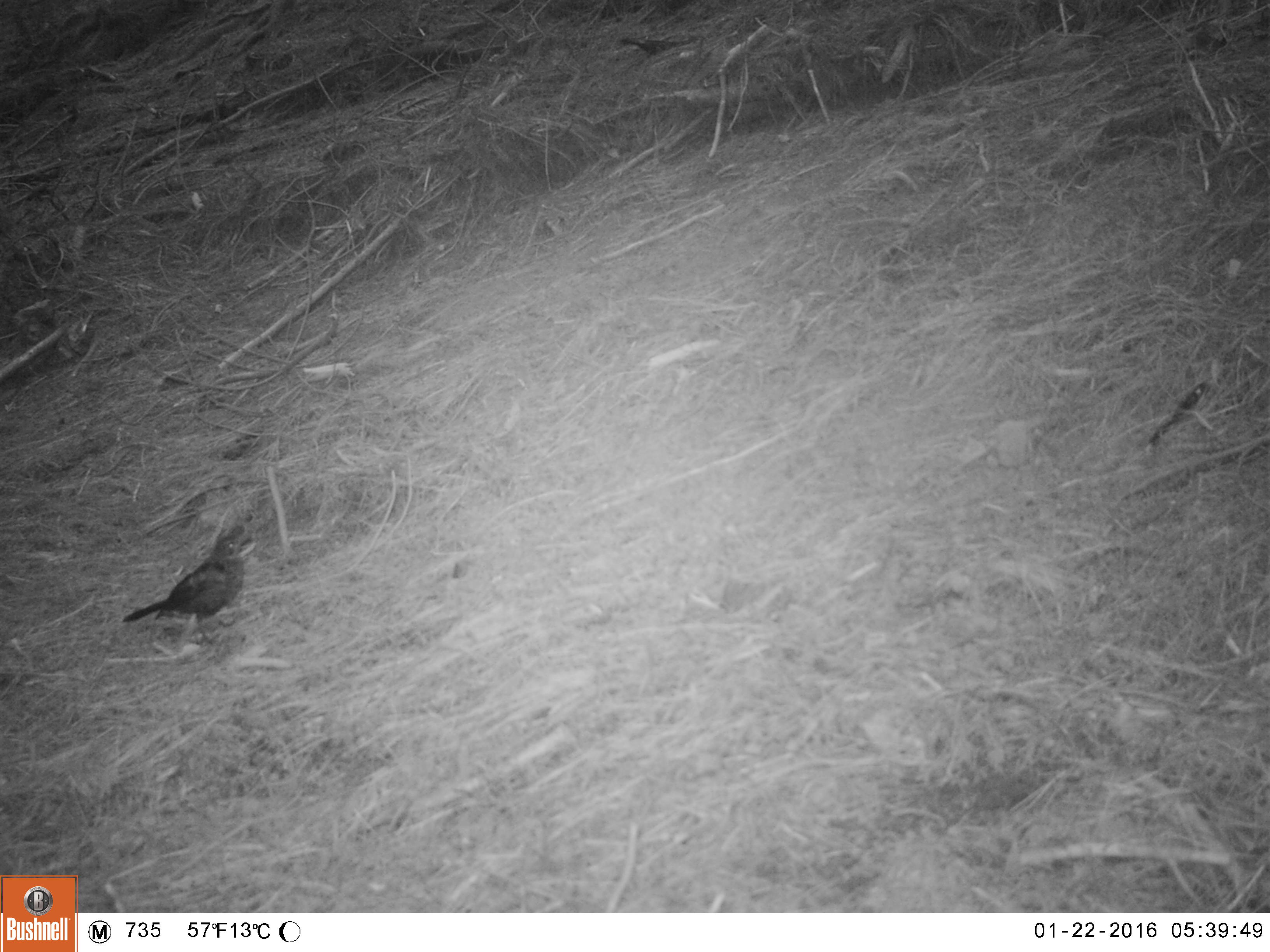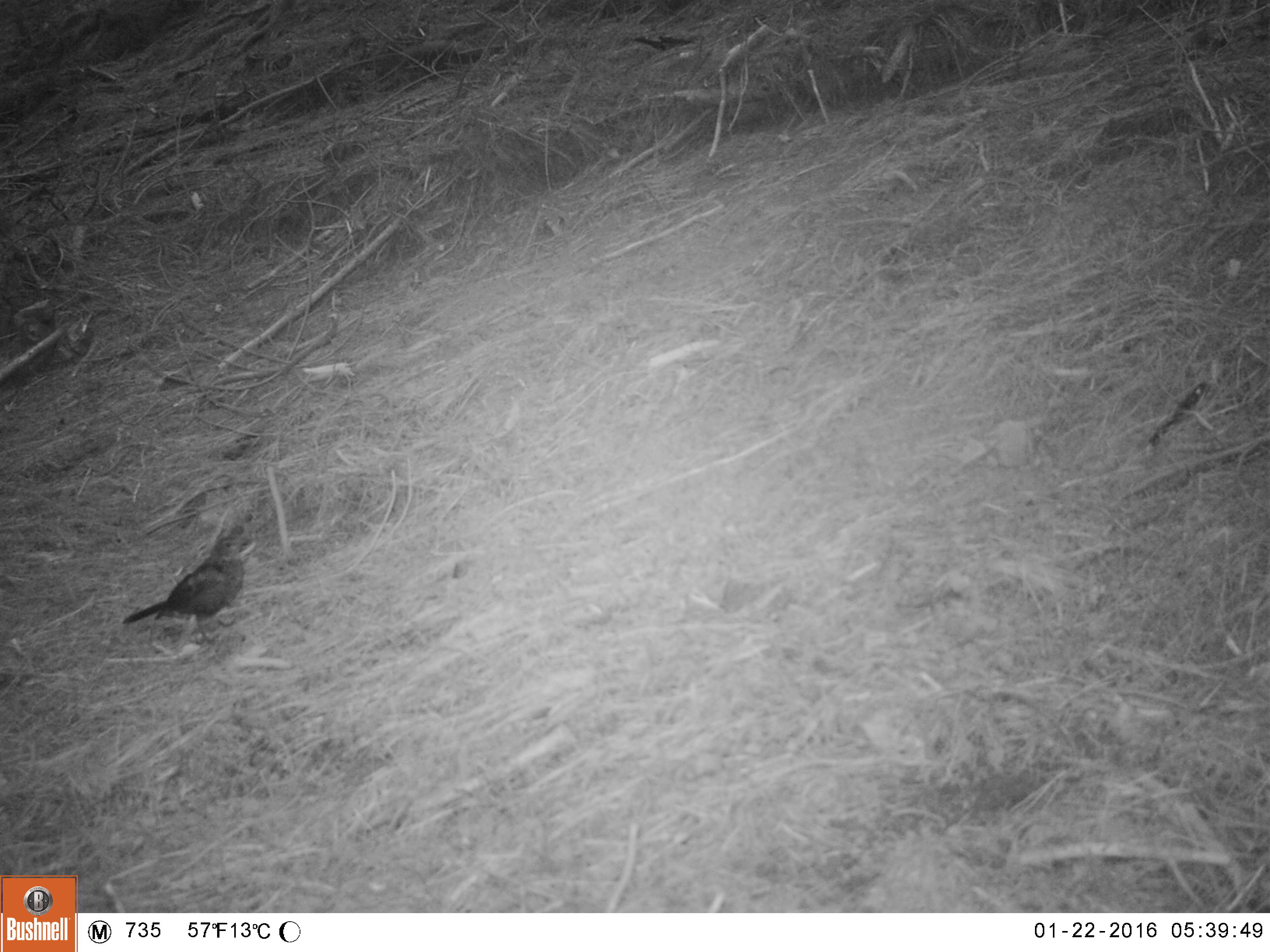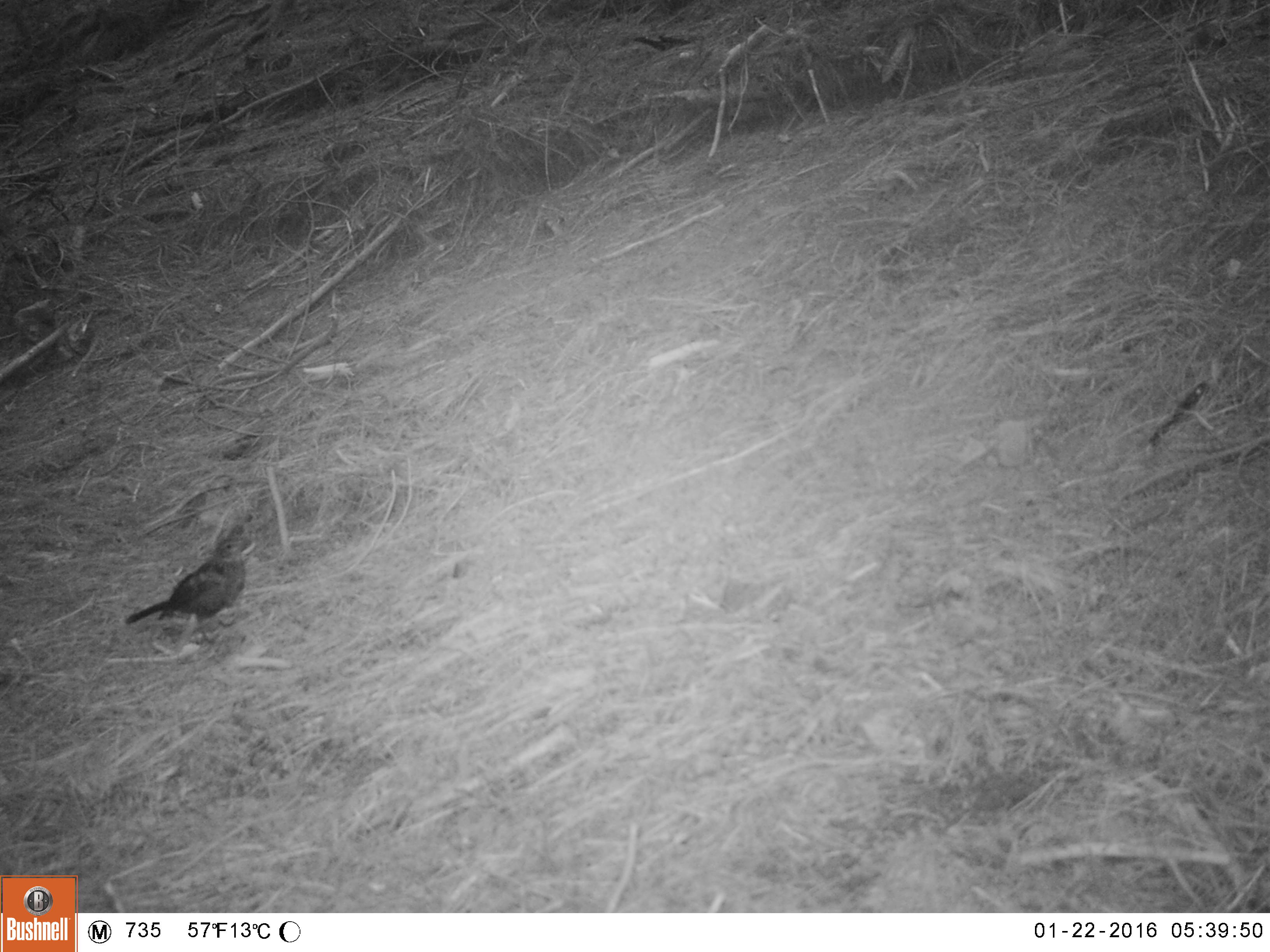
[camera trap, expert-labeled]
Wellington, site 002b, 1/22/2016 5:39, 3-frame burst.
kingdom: Animalia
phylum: Chordata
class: Aves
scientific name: Aves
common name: bird